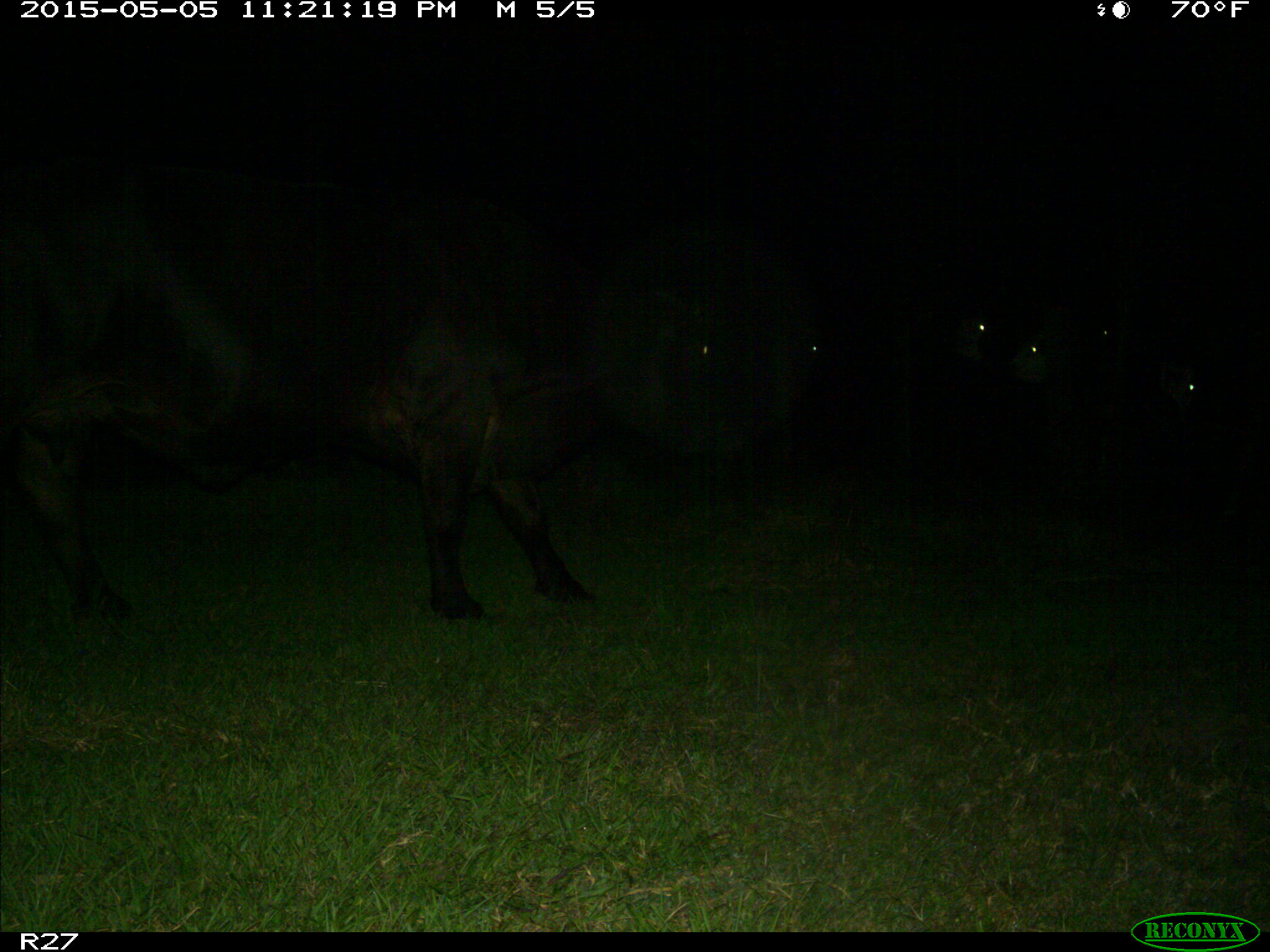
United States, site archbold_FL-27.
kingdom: Animalia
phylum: Chordata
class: Mammalia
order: Artiodactyla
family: Bovidae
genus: Bos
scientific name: Bos taurus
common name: domestic cow